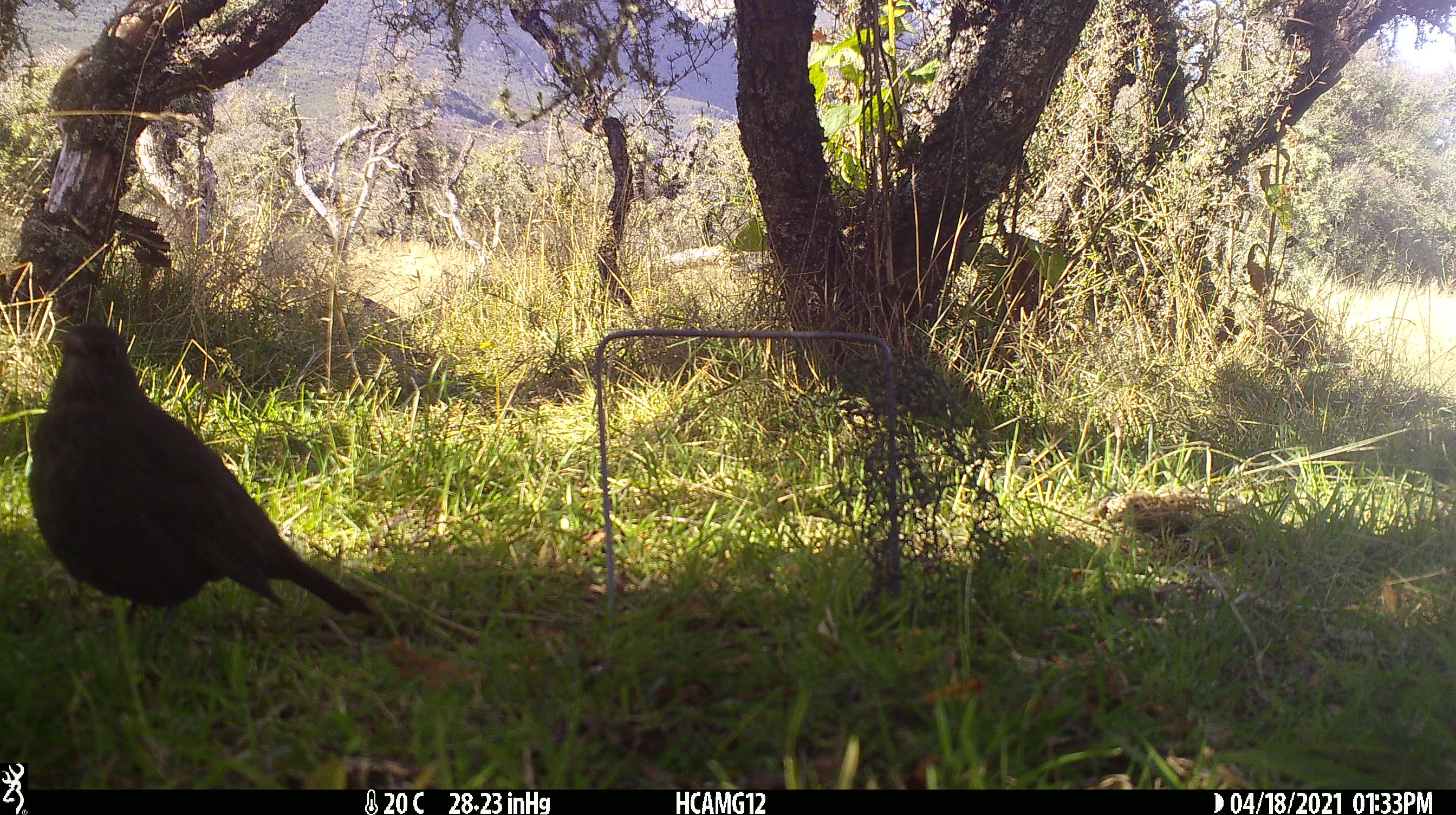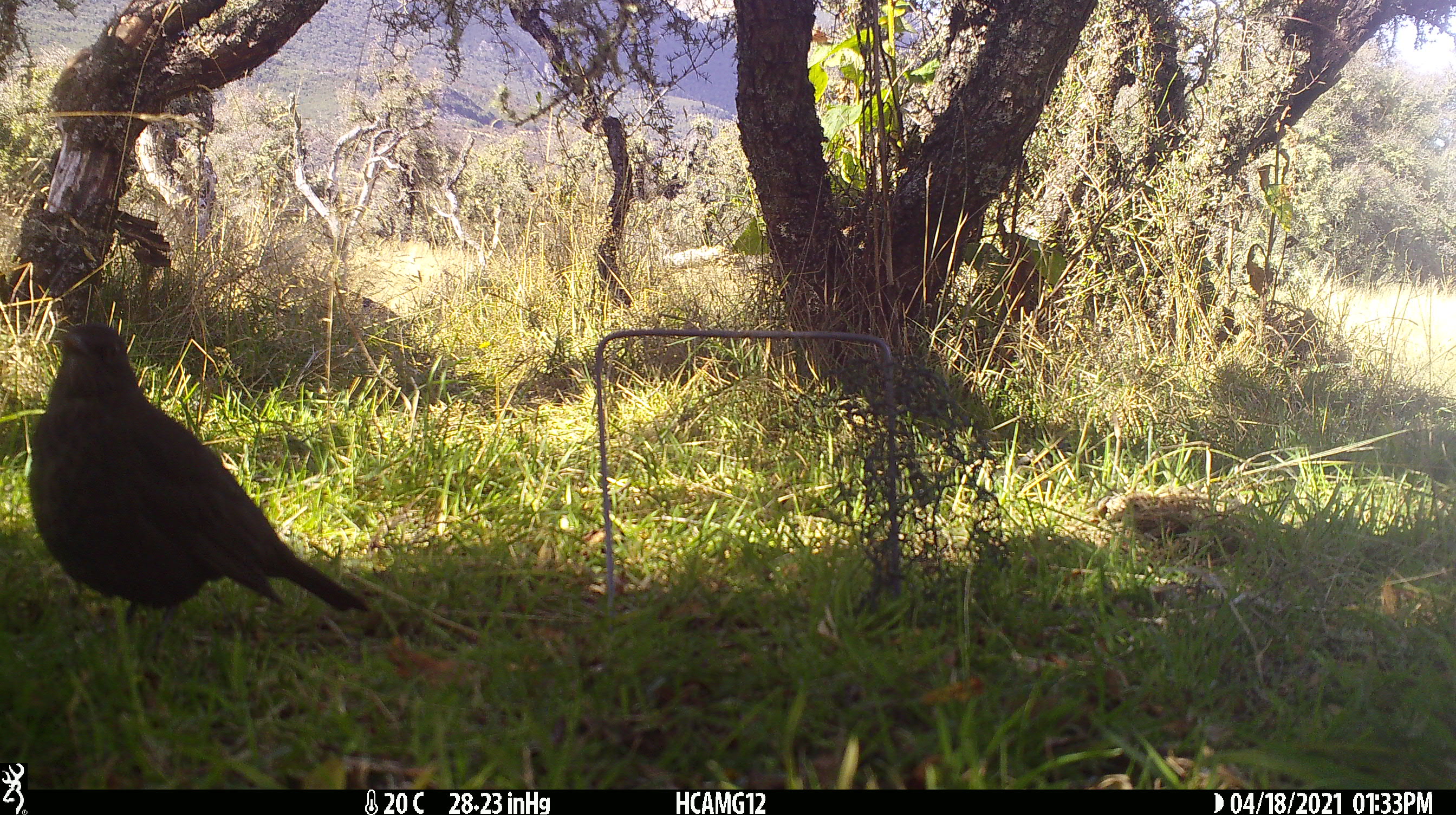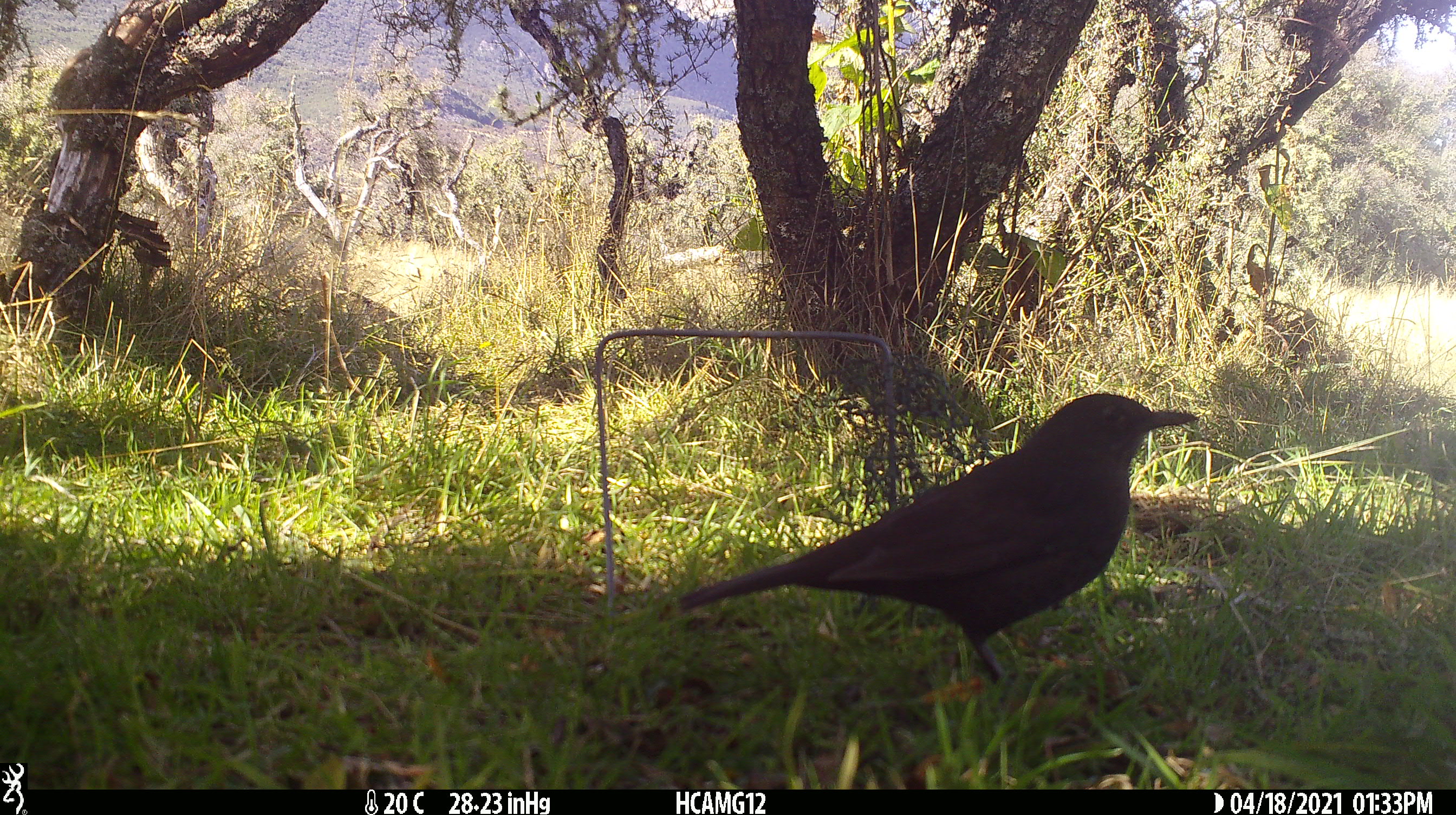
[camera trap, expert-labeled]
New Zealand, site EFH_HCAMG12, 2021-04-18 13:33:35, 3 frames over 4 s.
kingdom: Animalia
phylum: Chordata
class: Aves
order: Passeriformes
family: Turdidae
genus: Turdus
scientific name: Turdus merula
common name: eurasian blackbird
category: blackbird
Blackbird (eurasian blackbird) (Turdus merula).